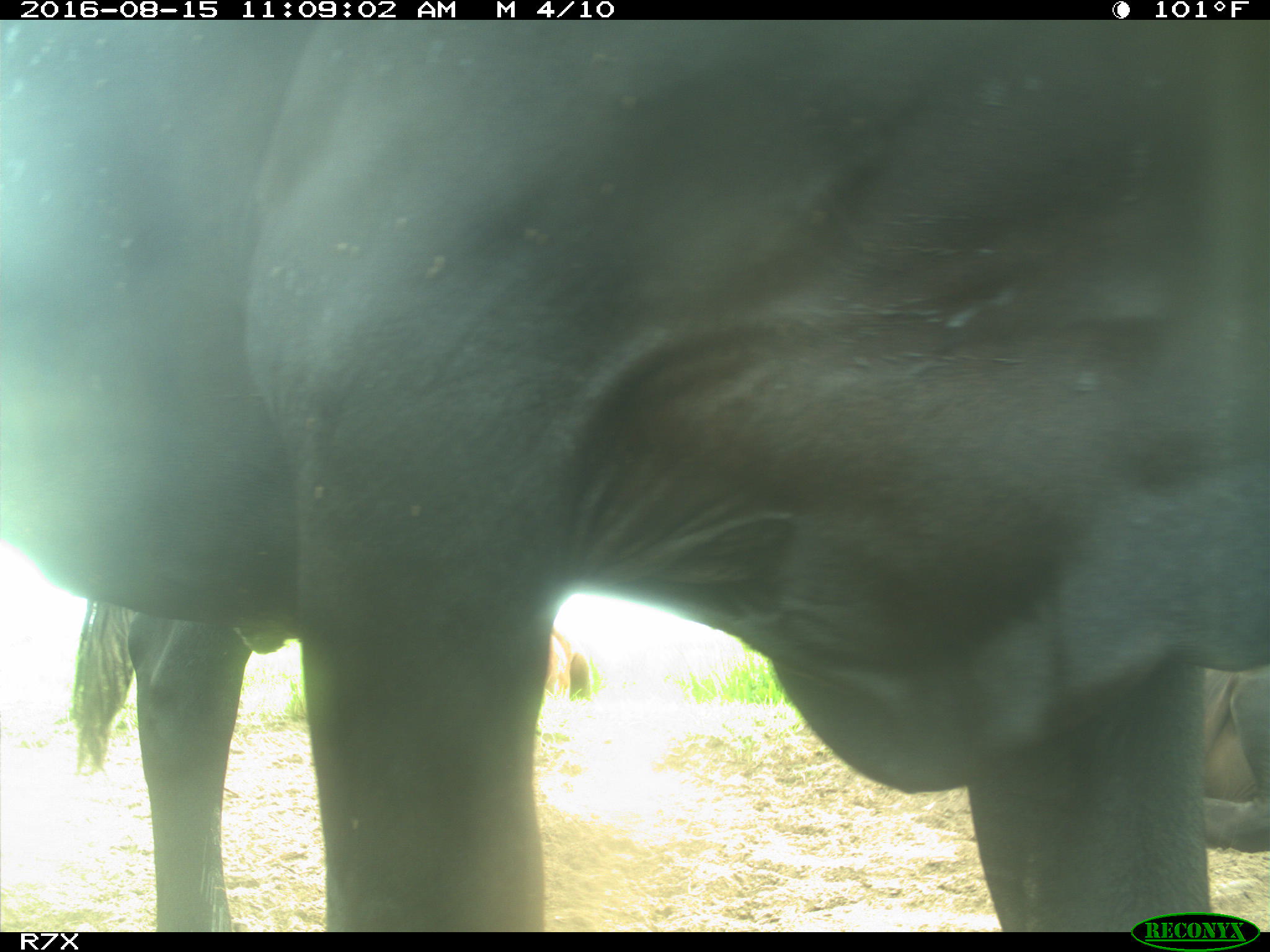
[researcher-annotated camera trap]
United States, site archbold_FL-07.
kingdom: Animalia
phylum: Chordata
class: Mammalia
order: Artiodactyla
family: Bovidae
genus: Bos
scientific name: Bos taurus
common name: domestic cow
Bos taurus (domestic cow).